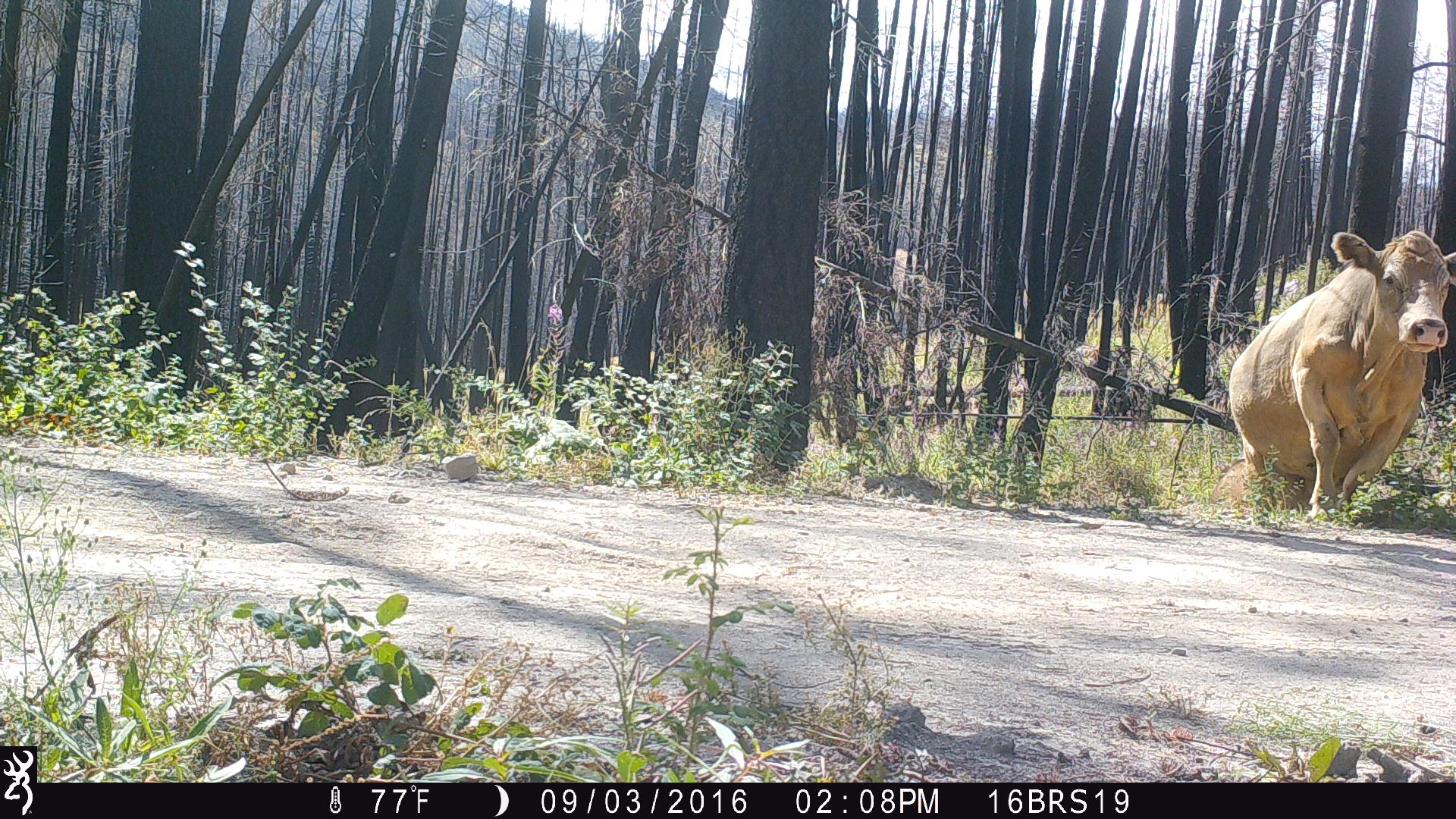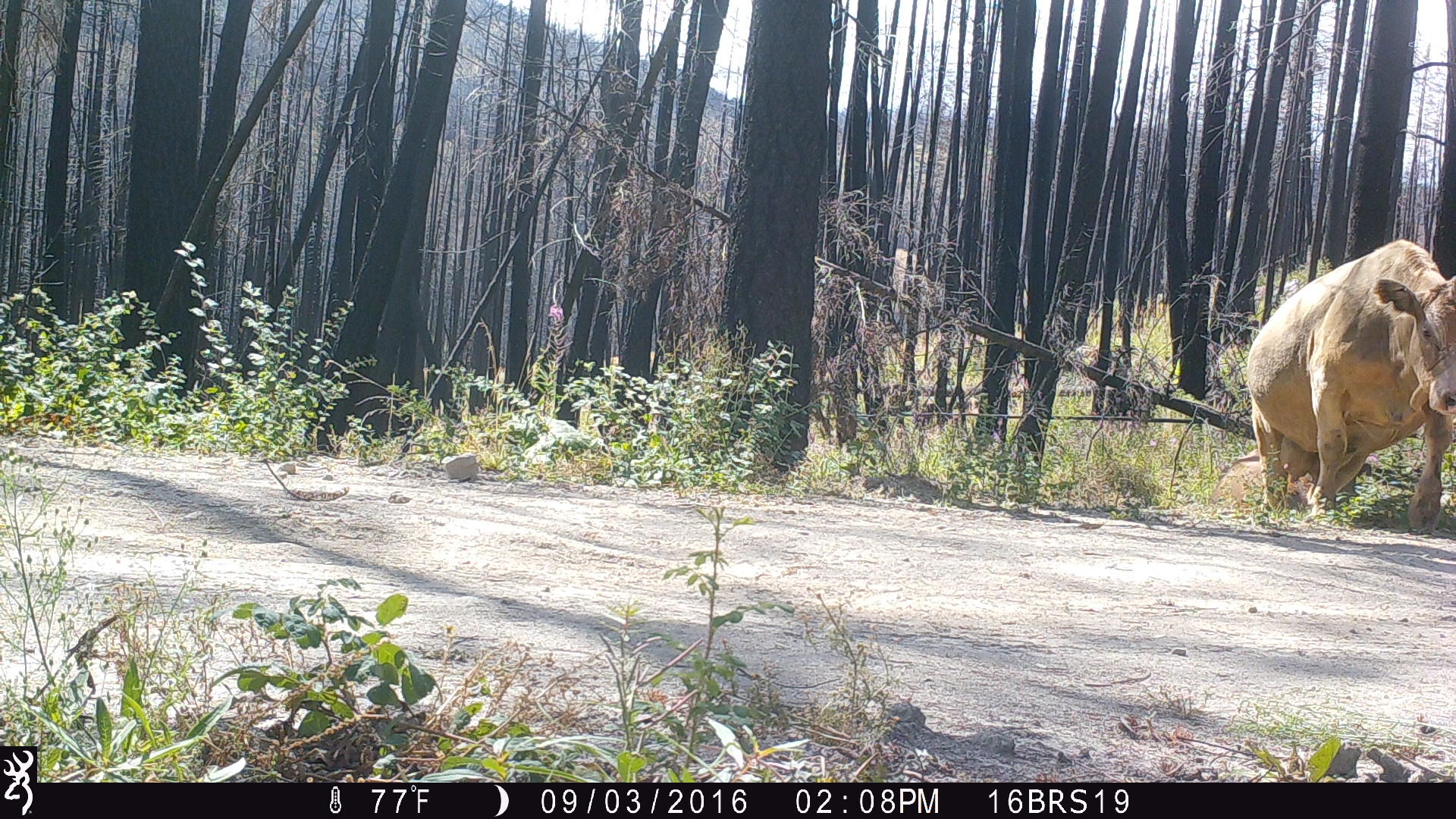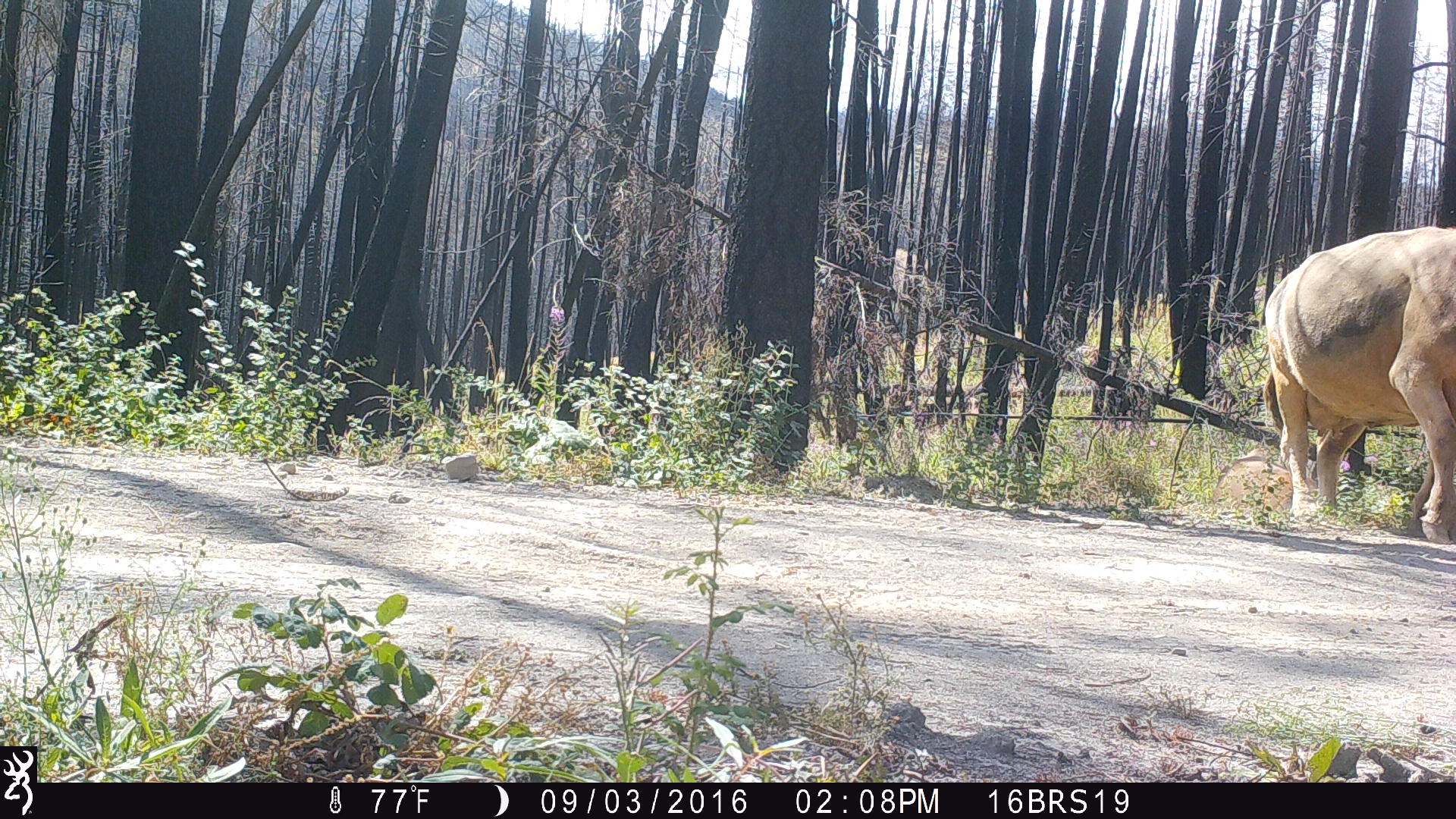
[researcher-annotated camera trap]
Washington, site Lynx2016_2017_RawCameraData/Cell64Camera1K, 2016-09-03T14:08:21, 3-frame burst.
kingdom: Animalia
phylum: Chordata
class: Mammalia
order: Artiodactyla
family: Bovidae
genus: Bos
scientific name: Bos taurus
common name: domestic cattle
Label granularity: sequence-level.